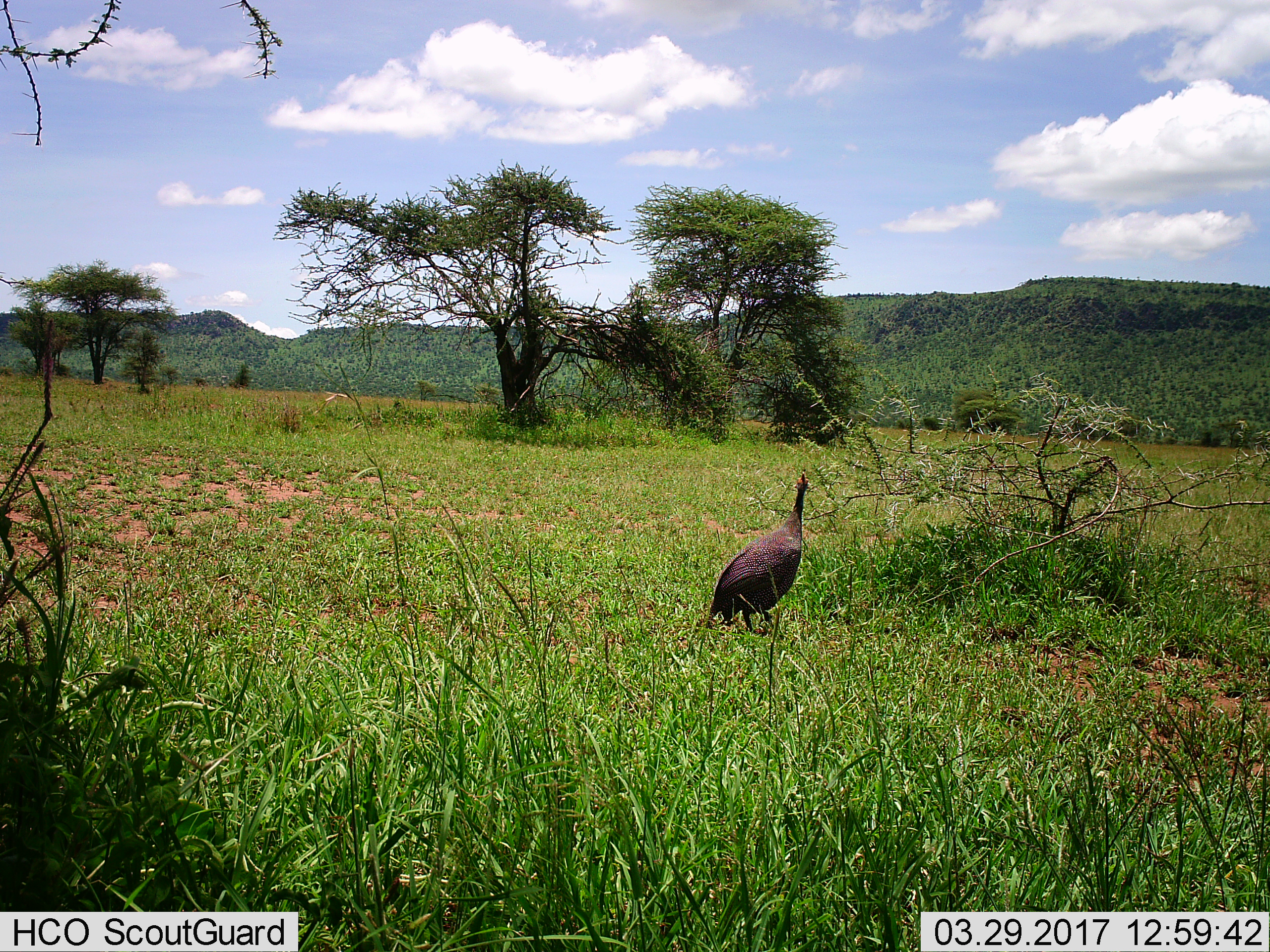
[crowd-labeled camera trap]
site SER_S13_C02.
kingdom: Animalia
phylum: Chordata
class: Aves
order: Galliformes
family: Numididae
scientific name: Numididae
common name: guineafowl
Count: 1.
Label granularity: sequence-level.